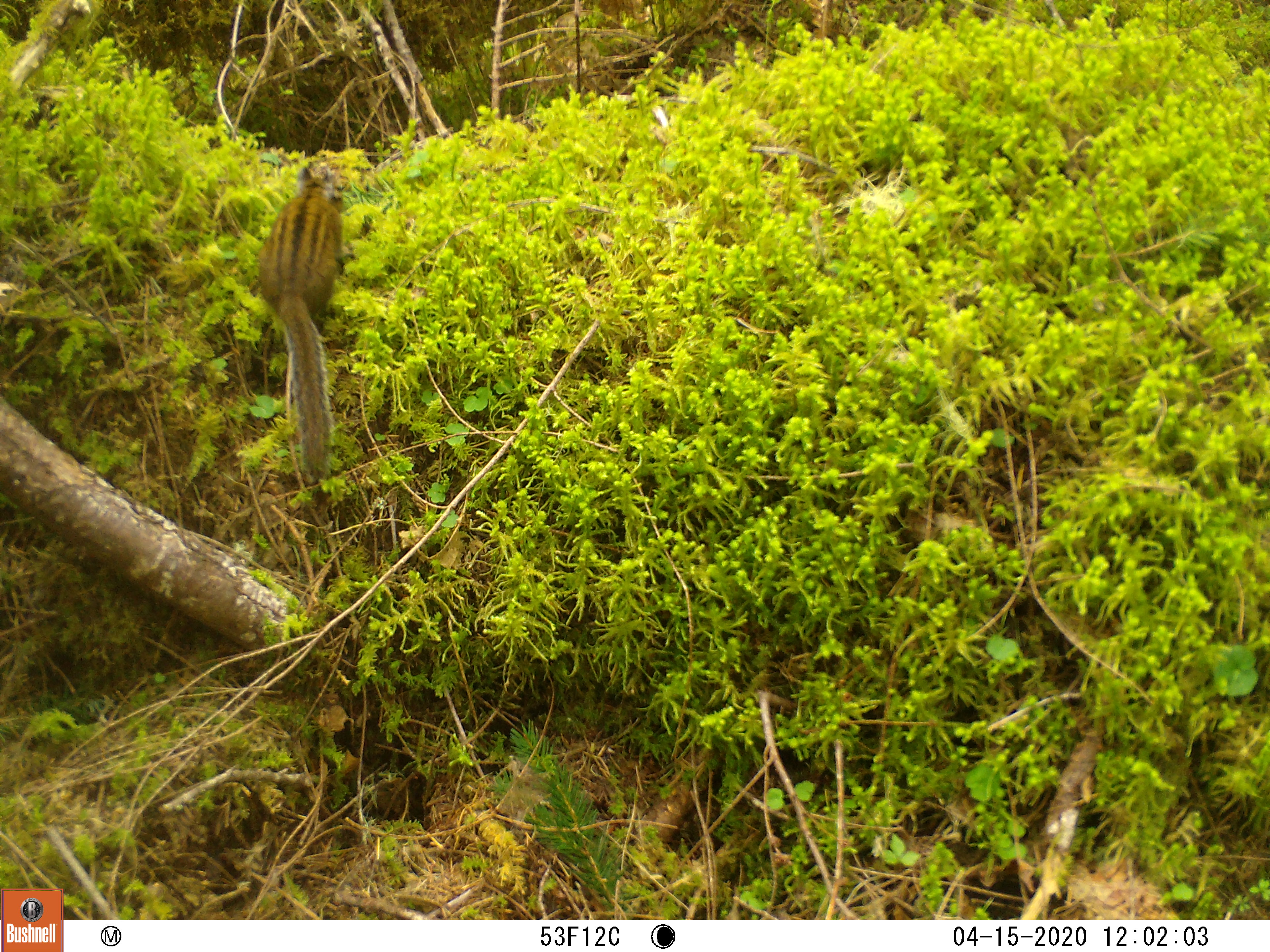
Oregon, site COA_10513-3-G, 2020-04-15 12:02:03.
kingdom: Animalia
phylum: Chordata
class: Mammalia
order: Rodentia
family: Sciuridae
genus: Neotamias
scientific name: Neotamias townsendii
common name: townsend's chipmunk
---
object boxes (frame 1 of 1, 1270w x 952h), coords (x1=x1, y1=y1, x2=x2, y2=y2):
townsend's chipmunk: (x1=241, y1=150, x2=355, y2=501)